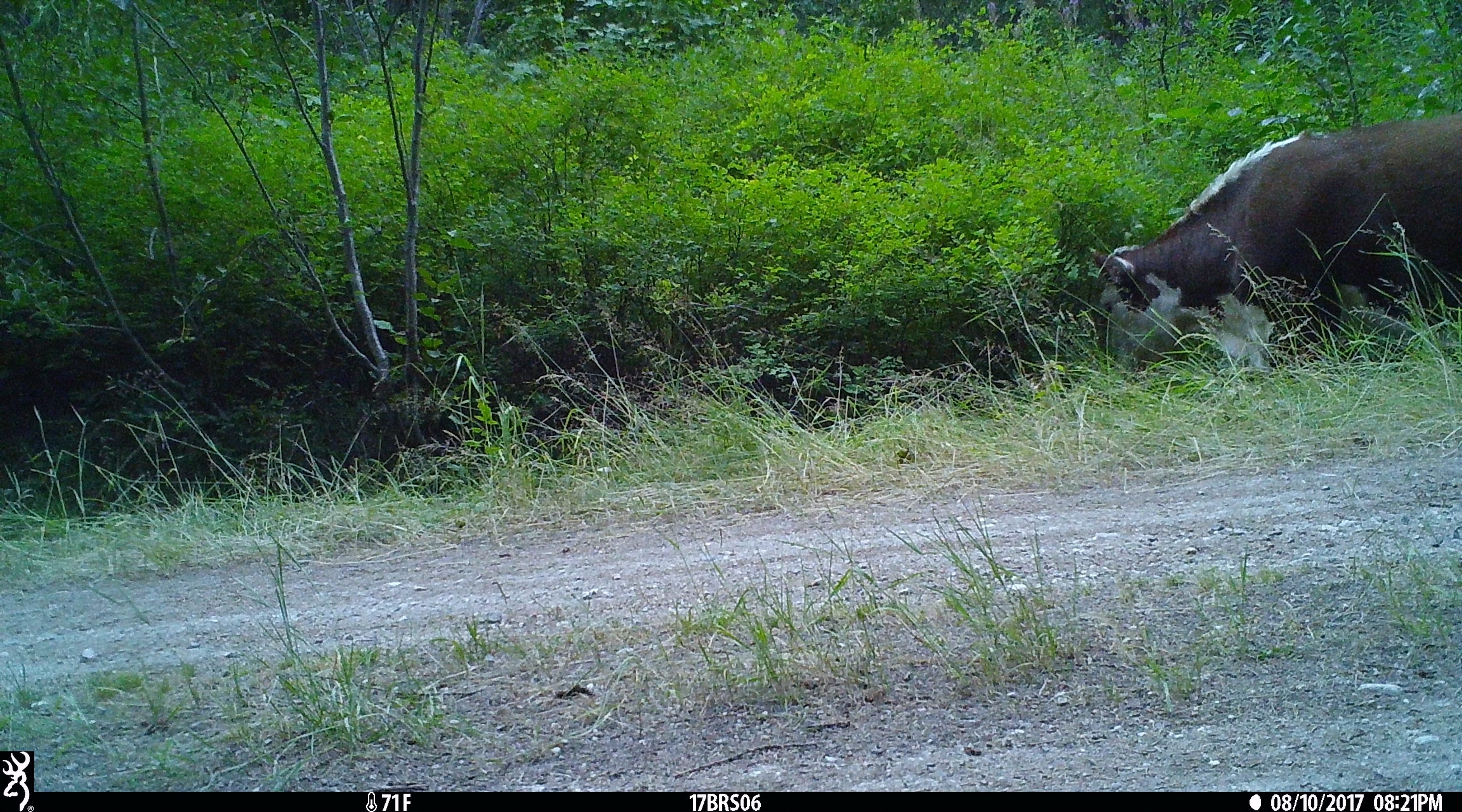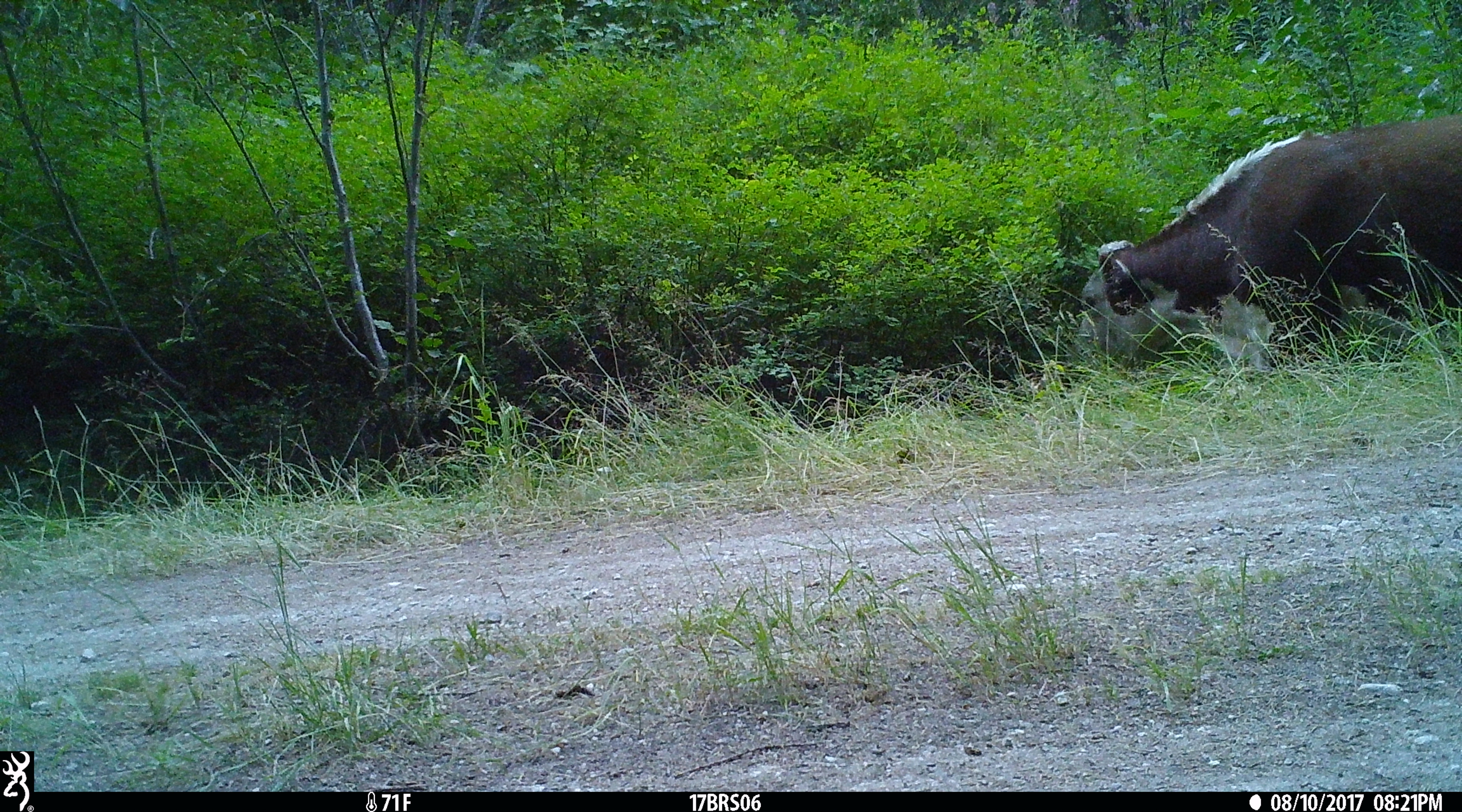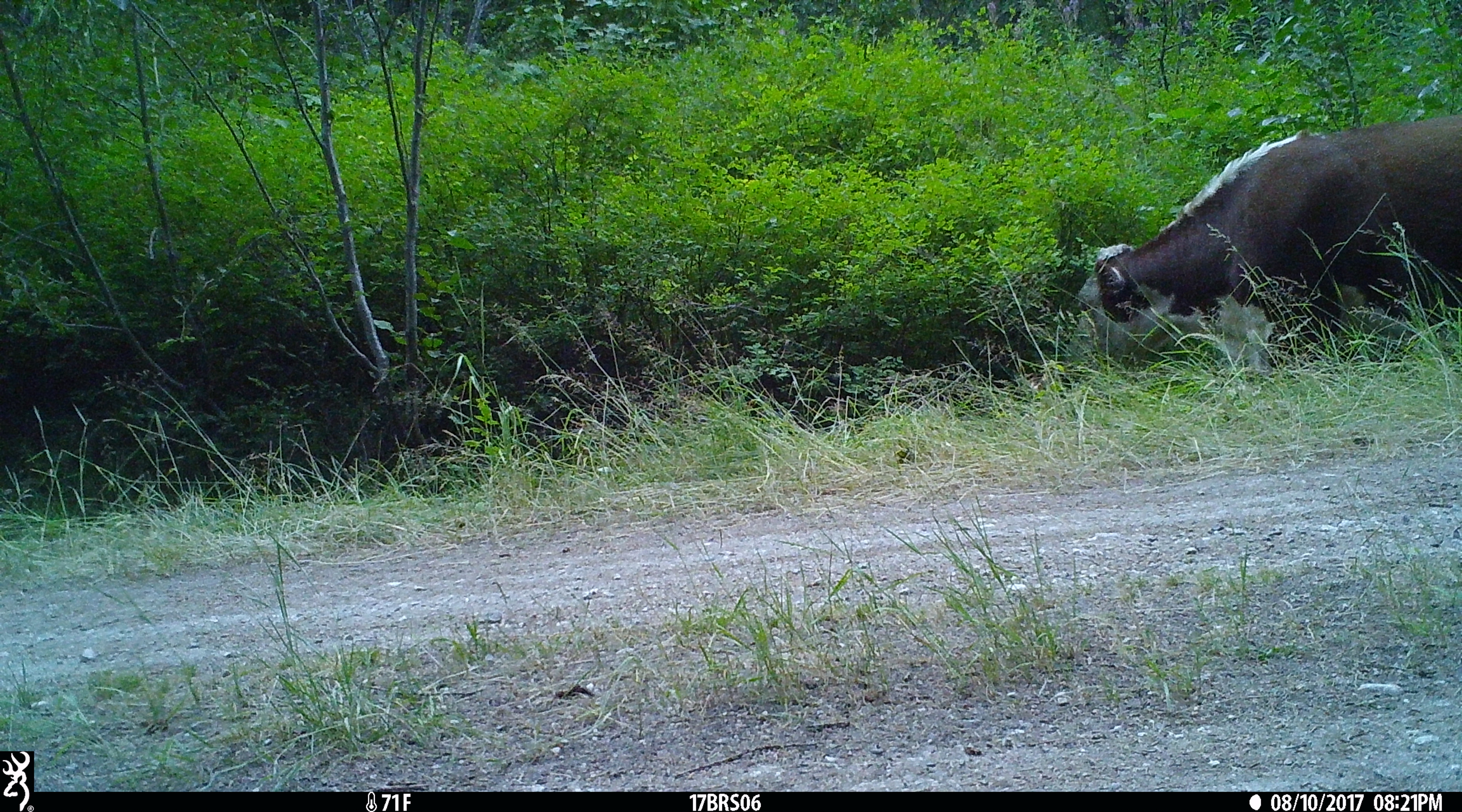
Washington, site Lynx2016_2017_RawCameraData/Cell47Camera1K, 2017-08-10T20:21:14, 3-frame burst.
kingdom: Animalia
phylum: Chordata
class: Mammalia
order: Artiodactyla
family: Bovidae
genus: Bos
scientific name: Bos taurus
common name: domestic cattle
Domestic cattle (Bos taurus). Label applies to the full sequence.